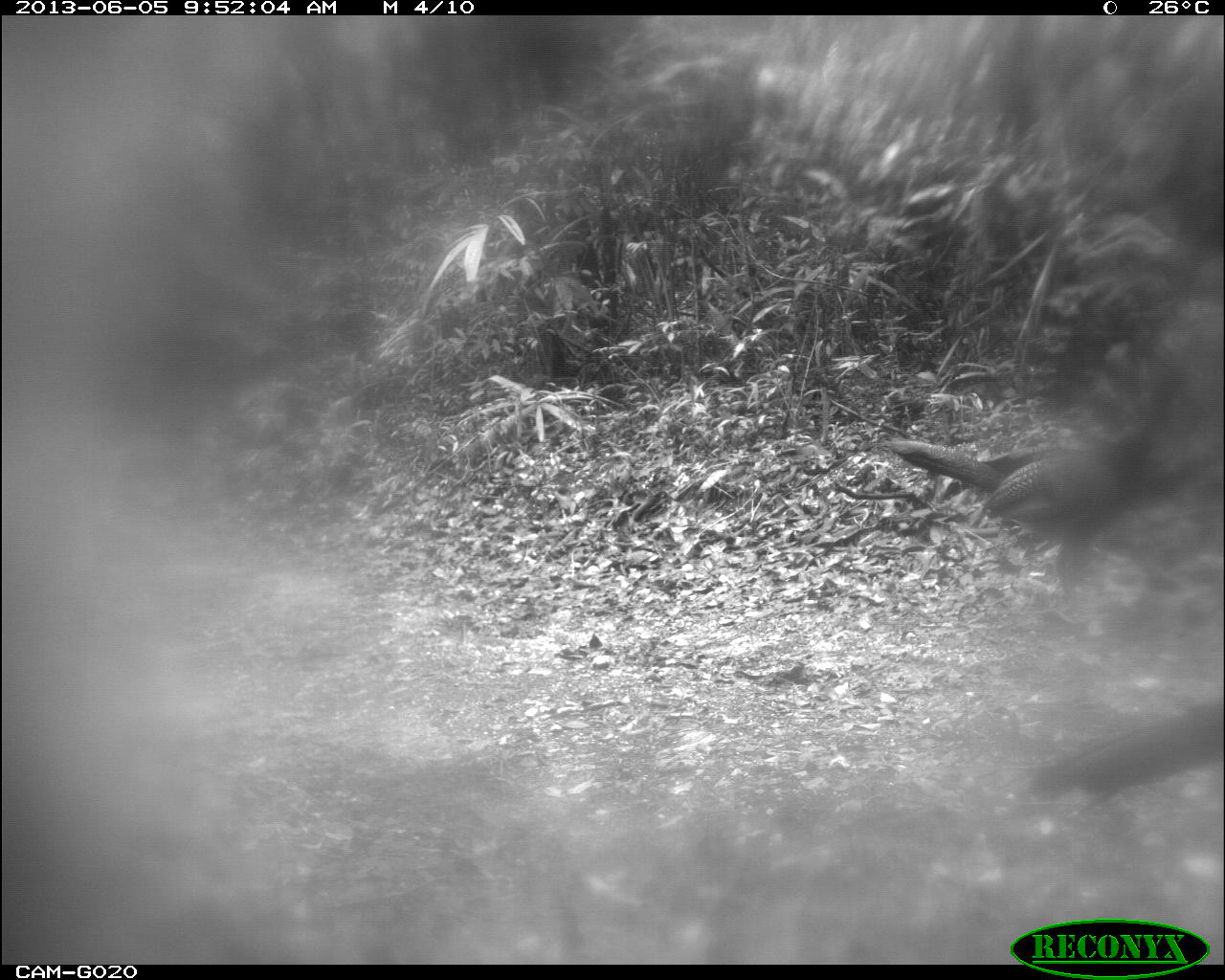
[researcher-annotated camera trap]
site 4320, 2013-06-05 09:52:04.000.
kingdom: Animalia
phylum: Chordata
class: Aves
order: Galliformes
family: Cracidae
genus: Crax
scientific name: Crax rubra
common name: great curassow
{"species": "Crax rubra (great curassow)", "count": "2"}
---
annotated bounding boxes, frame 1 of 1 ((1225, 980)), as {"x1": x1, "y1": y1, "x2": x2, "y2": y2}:
crax rubra: {"x1": 875, "y1": 371, "x2": 1184, "y2": 616}; {"x1": 1002, "y1": 695, "x2": 1225, "y2": 804}